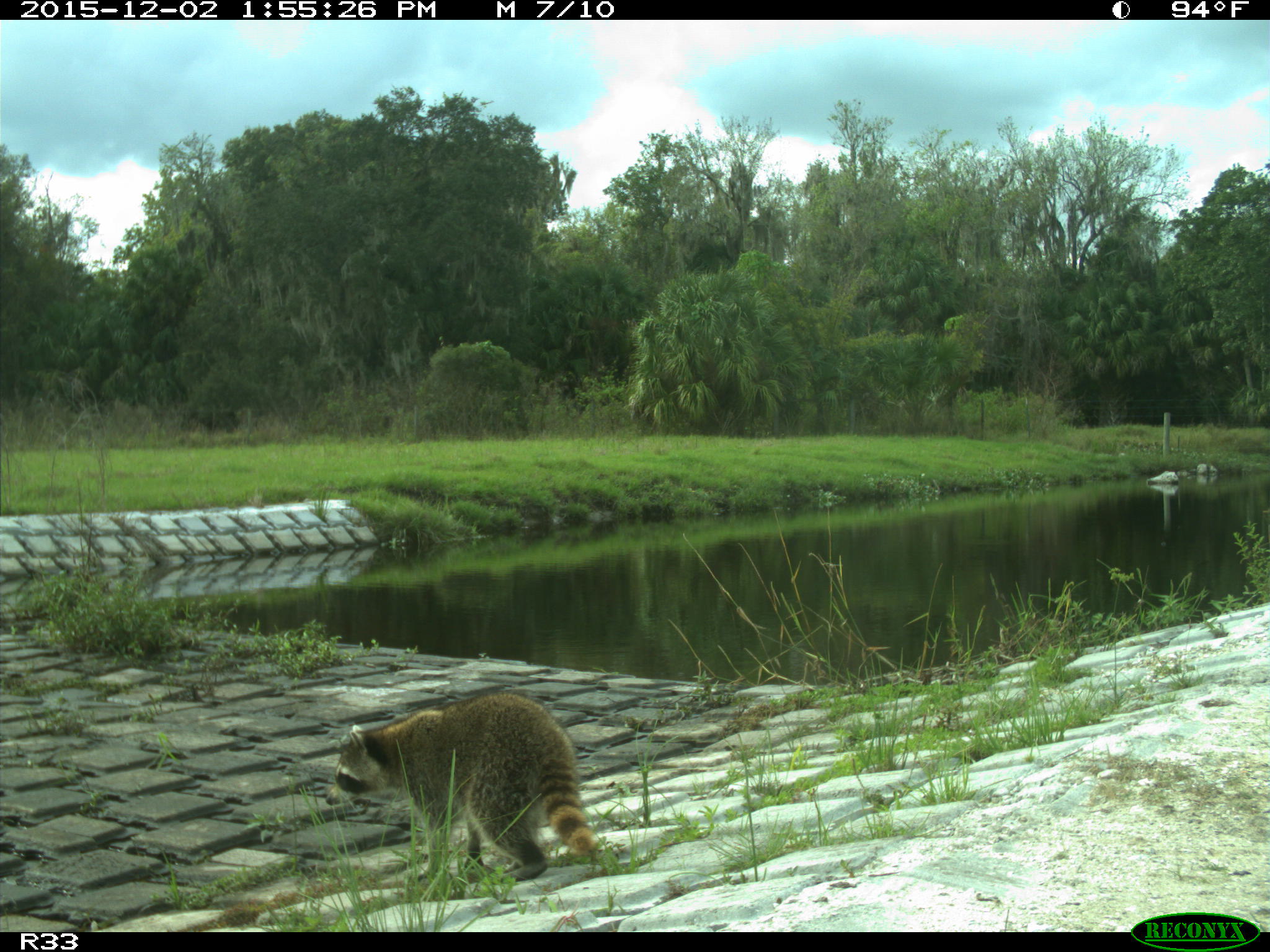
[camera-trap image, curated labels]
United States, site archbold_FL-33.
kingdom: Animalia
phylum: Chordata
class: Mammalia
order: Carnivora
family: Procyonidae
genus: Procyon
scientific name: Procyon lotor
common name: common raccoon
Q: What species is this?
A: Procyon lotor (common raccoon).